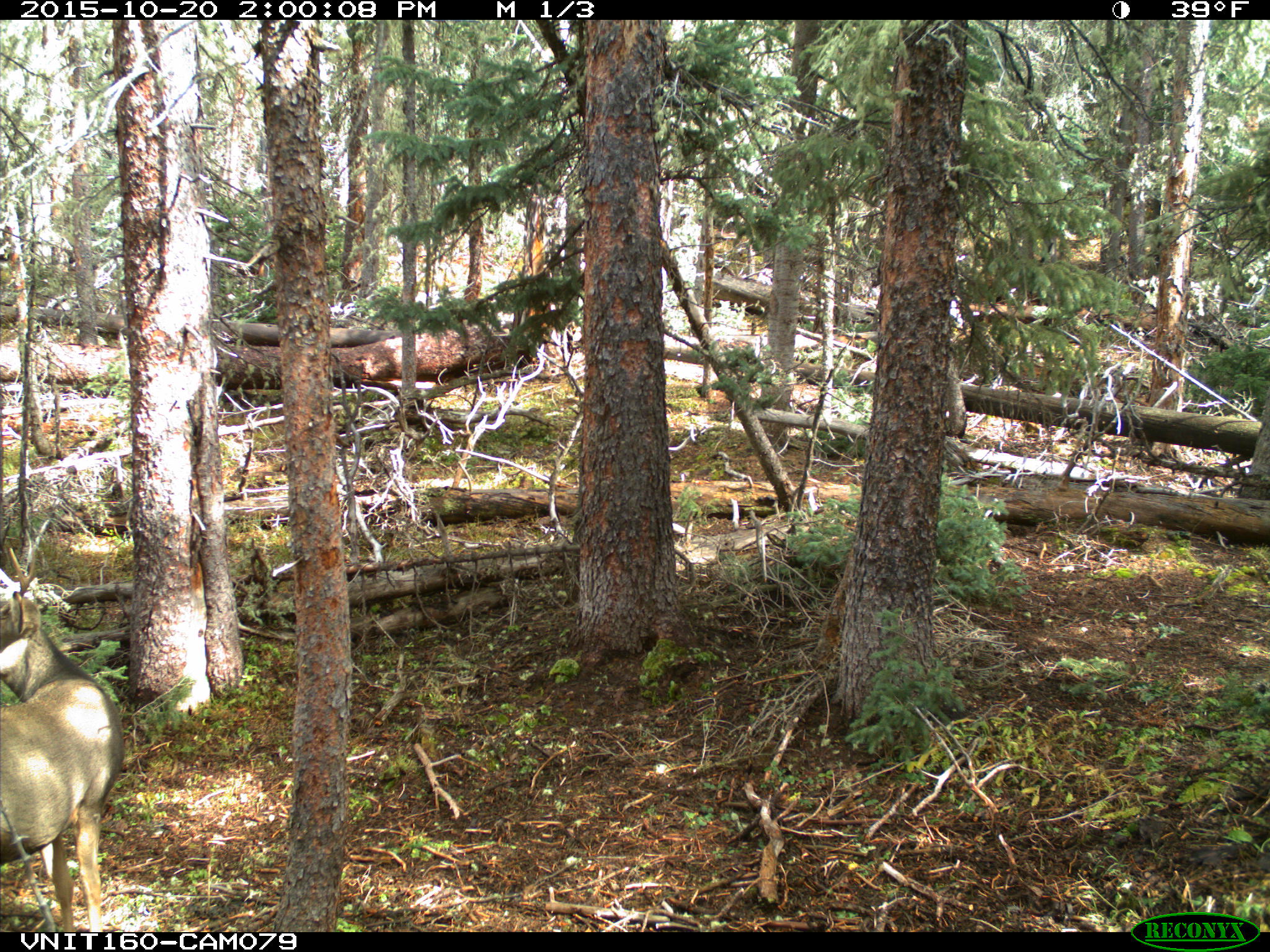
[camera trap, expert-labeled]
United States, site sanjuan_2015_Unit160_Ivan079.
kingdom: Animalia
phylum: Chordata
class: Mammalia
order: Artiodactyla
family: Cervidae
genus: Odocoileus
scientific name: Odocoileus hemionus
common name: mule deer